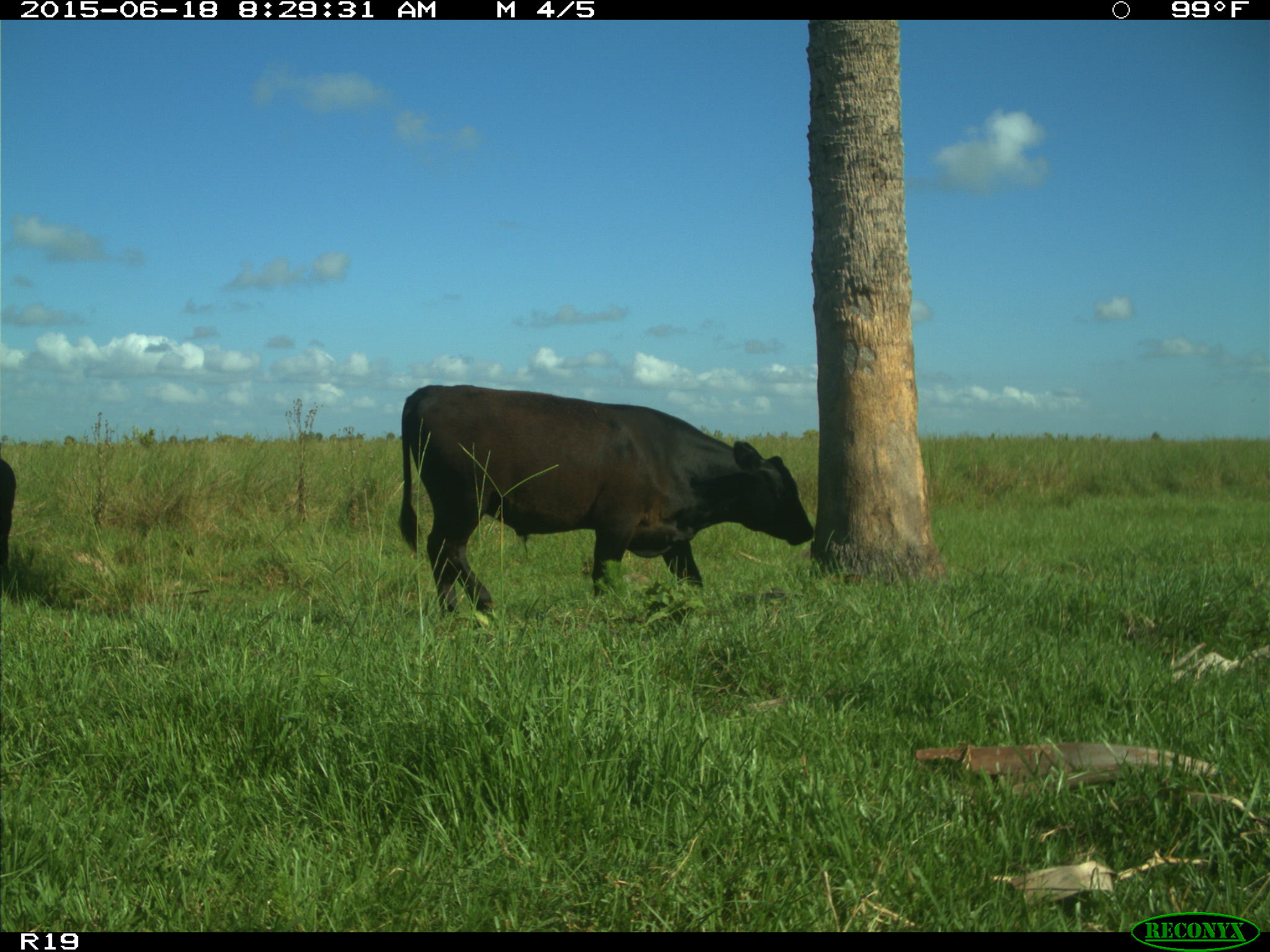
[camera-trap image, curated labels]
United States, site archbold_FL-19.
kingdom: Animalia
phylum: Chordata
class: Mammalia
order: Artiodactyla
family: Bovidae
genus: Bos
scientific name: Bos taurus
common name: domestic cow